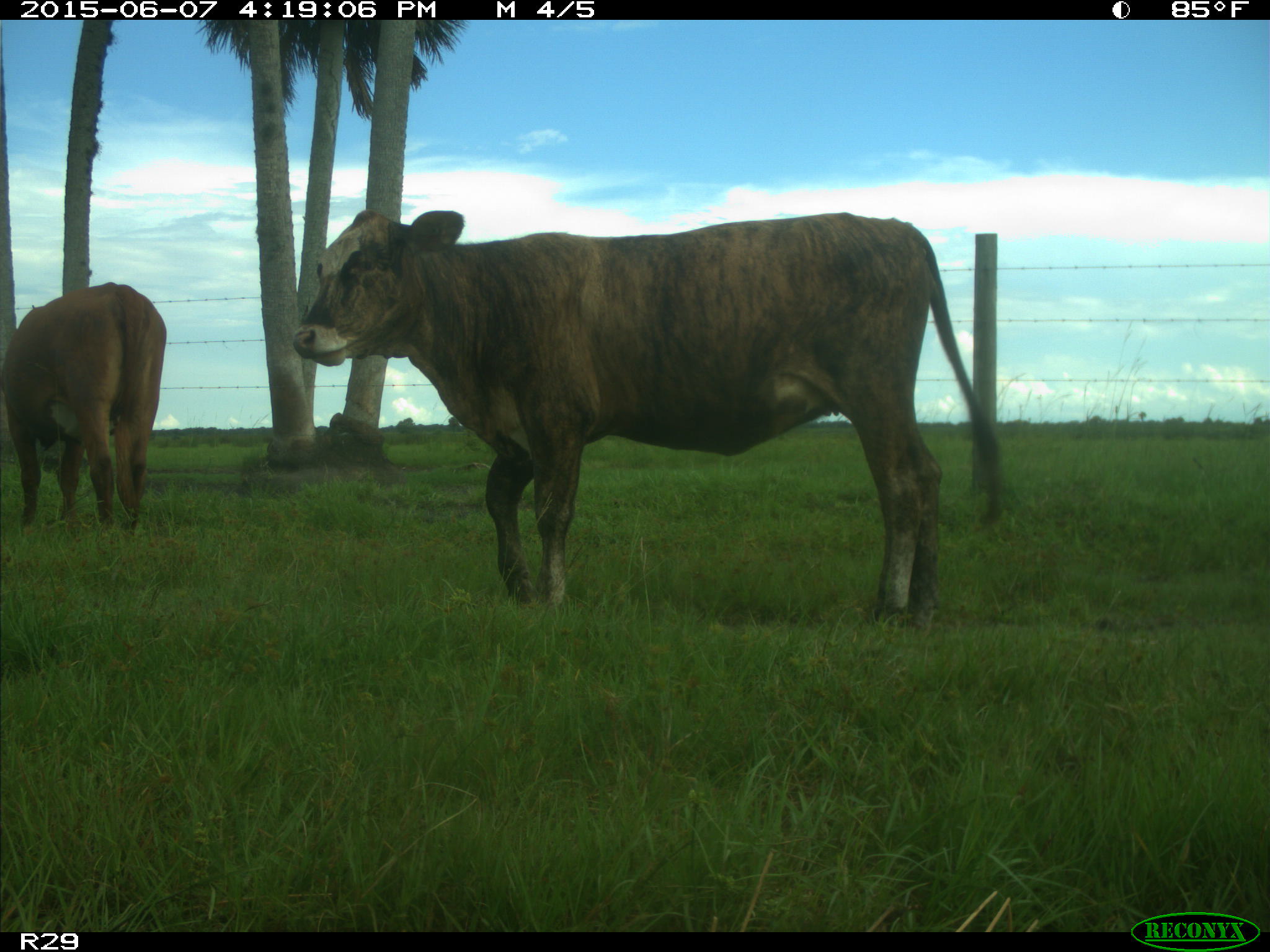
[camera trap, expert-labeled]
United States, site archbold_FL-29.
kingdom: Animalia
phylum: Chordata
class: Mammalia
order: Artiodactyla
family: Bovidae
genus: Bos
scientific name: Bos taurus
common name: domestic cow